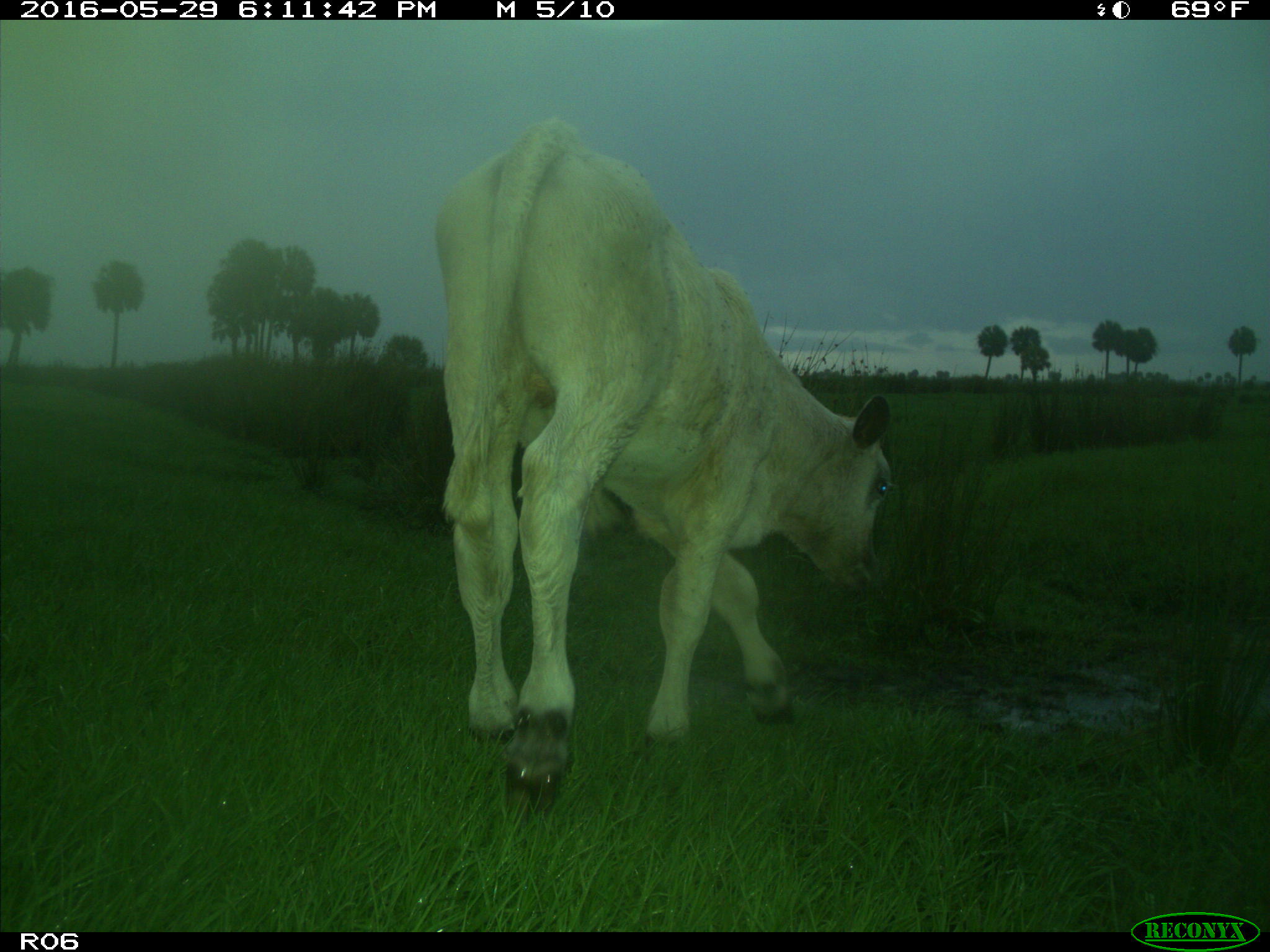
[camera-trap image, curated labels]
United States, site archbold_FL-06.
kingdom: Animalia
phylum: Chordata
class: Mammalia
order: Artiodactyla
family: Bovidae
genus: Bos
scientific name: Bos taurus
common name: domestic cow